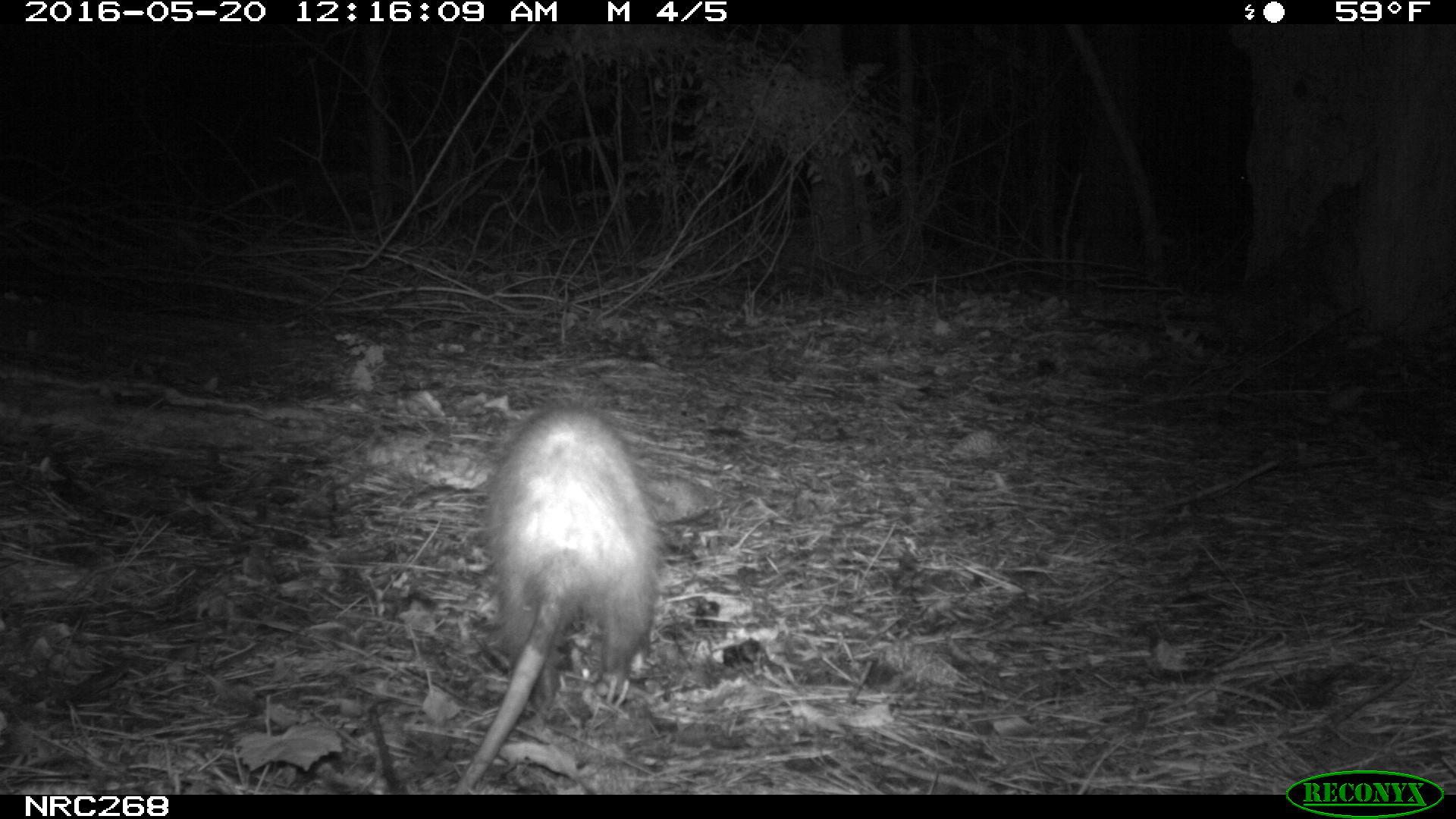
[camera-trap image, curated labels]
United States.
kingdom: Animalia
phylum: Chordata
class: Mammalia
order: Didelphimorphia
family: Didelphidae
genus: Didelphis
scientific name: Didelphis virginiana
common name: virginia opossum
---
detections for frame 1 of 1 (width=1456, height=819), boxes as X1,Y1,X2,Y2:
Virginia Opossum: 449,391,668,793